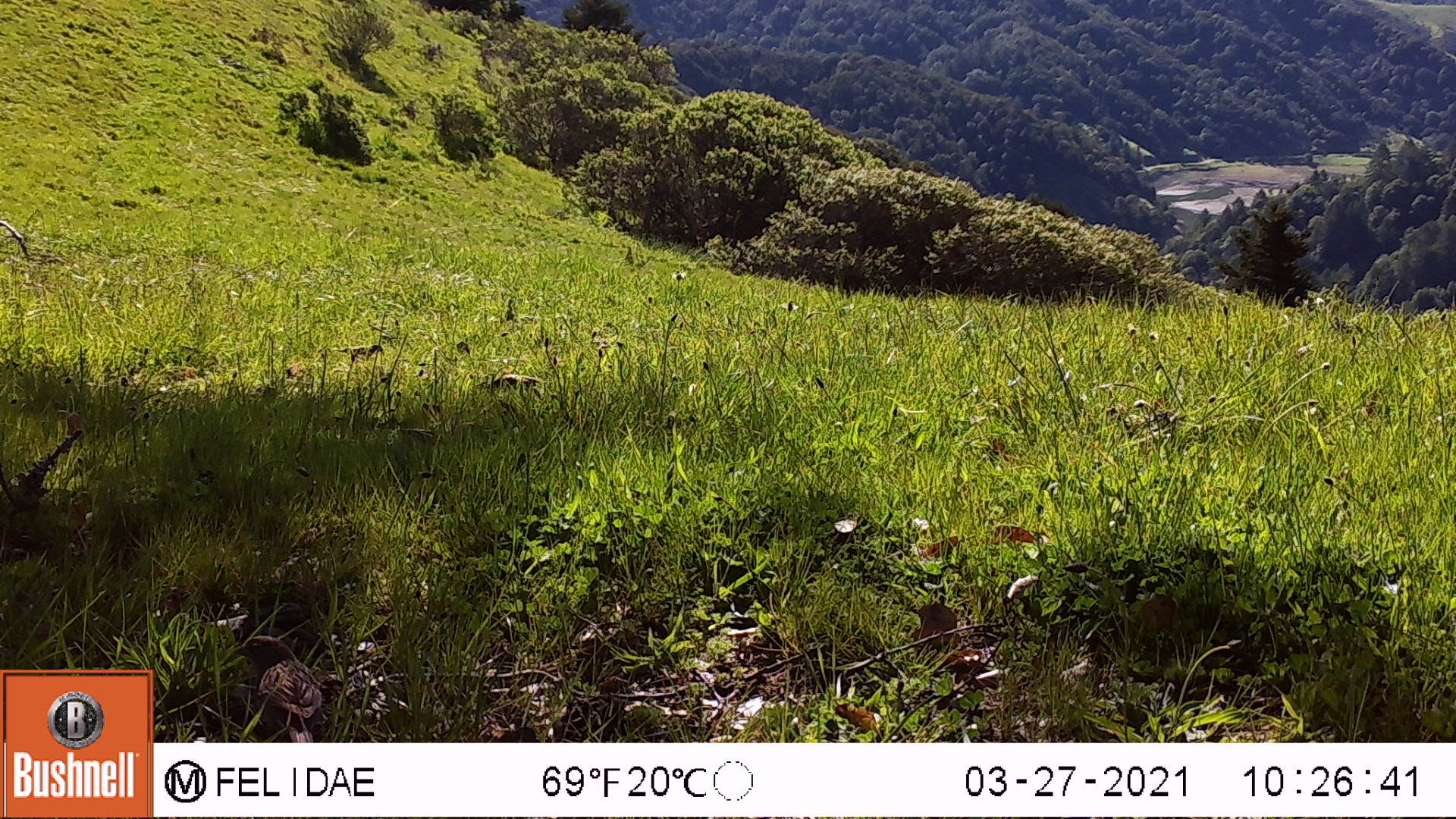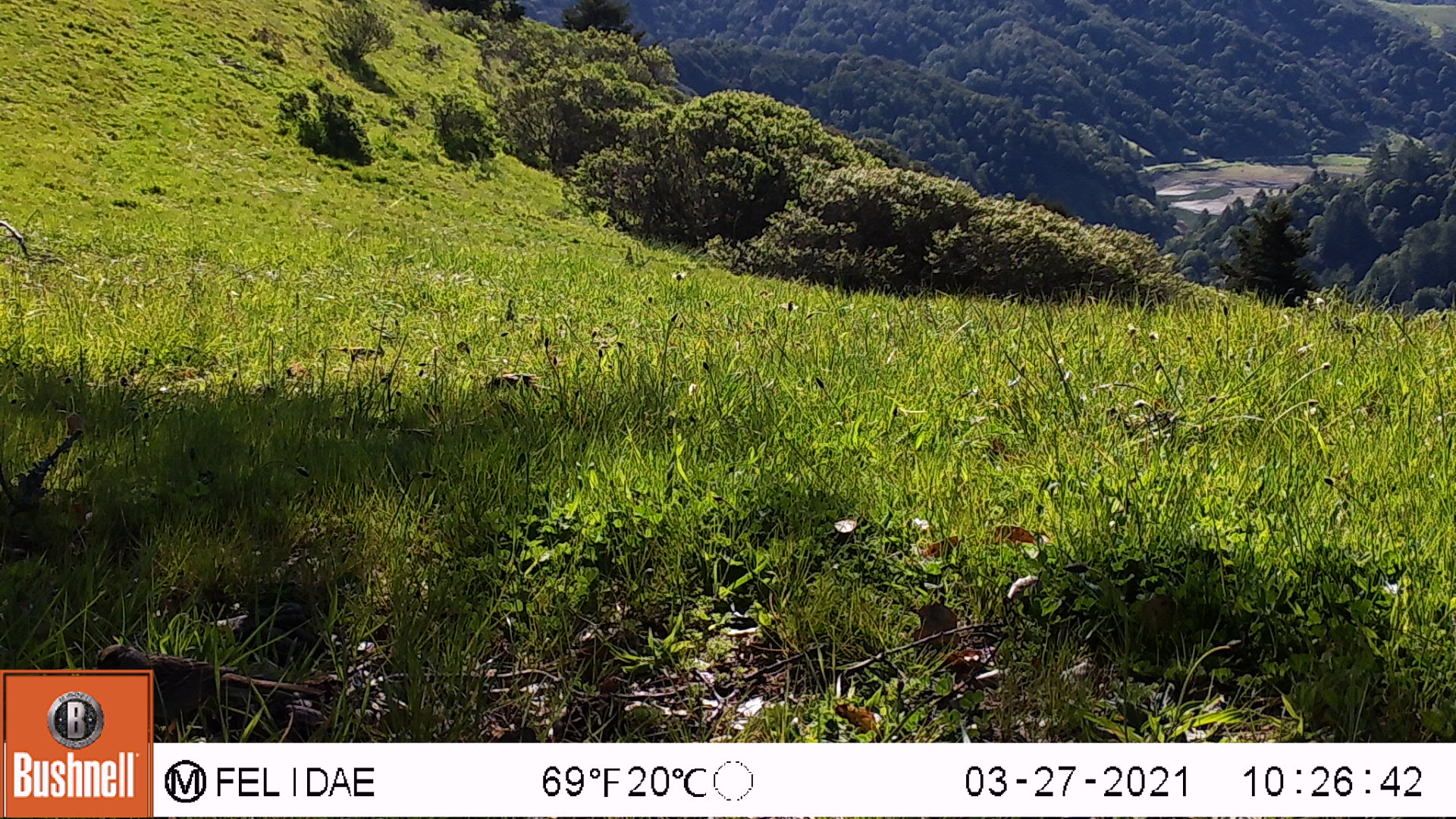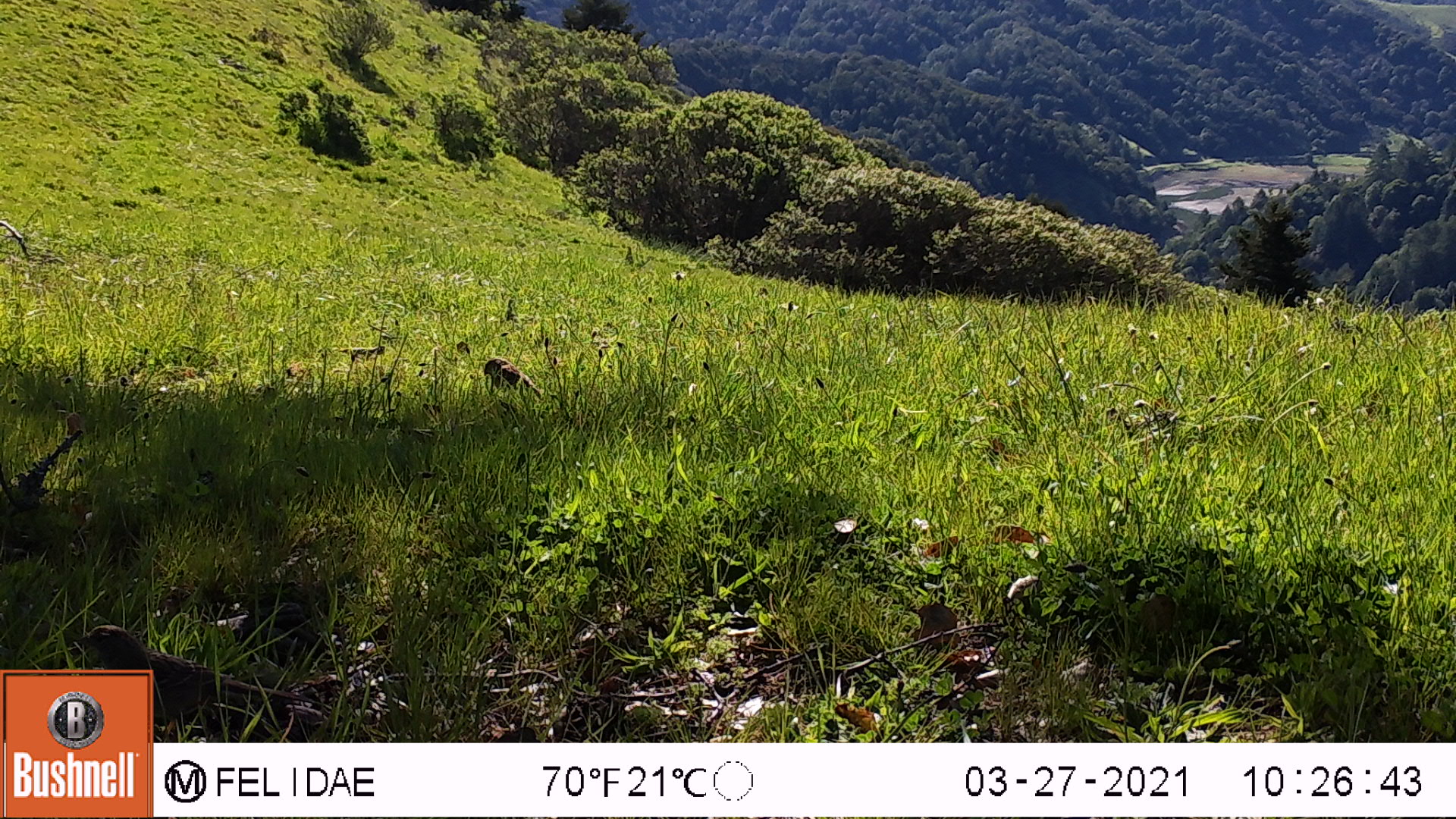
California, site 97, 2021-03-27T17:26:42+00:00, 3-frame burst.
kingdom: Animalia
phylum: Chordata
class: Aves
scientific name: Aves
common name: bird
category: unknown bird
Unknown bird (bird) (Aves).